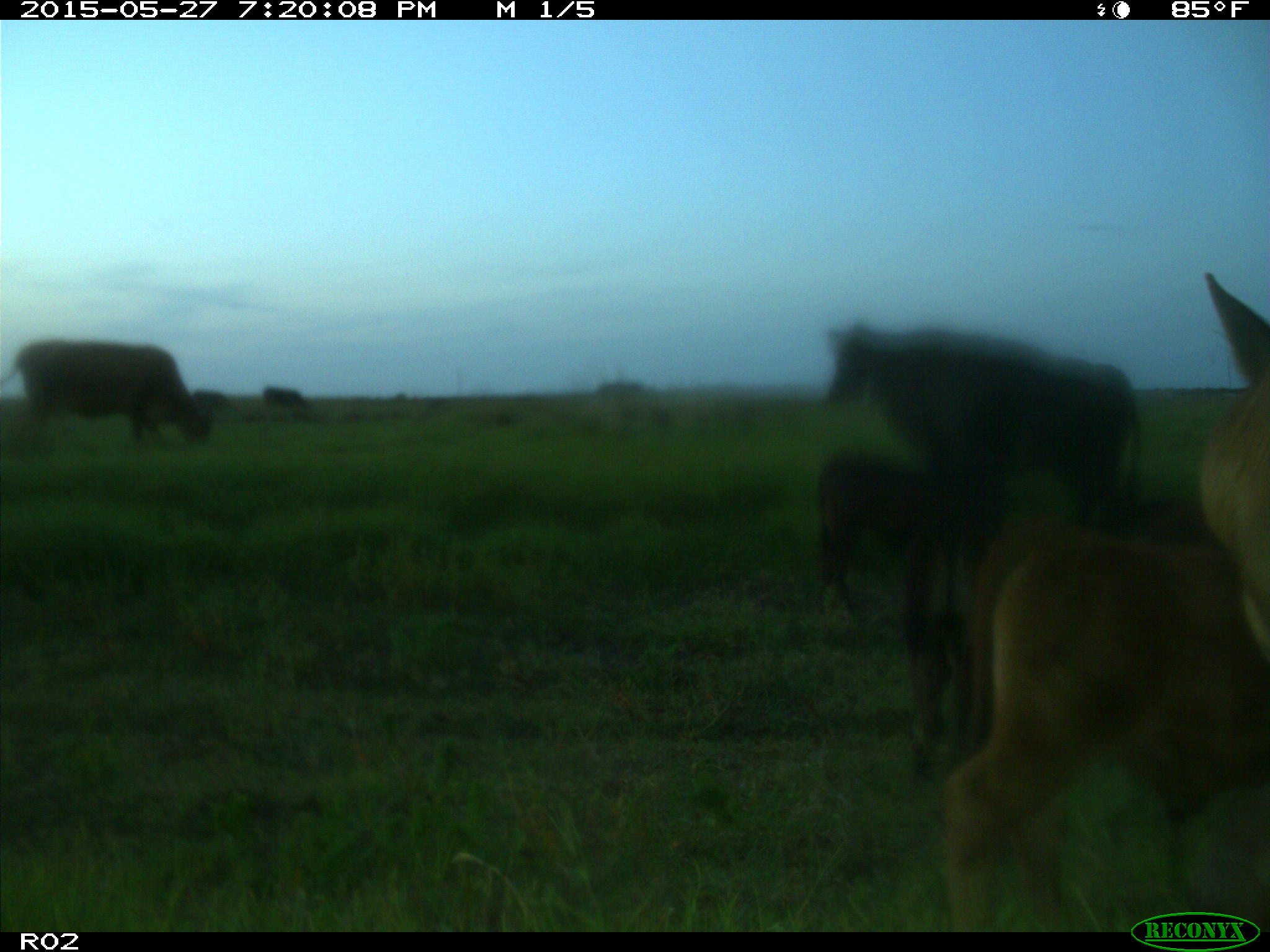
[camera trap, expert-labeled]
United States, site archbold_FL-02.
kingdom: Animalia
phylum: Chordata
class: Mammalia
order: Artiodactyla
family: Bovidae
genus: Bos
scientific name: Bos taurus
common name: domestic cow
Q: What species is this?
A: Bos taurus (domestic cow).